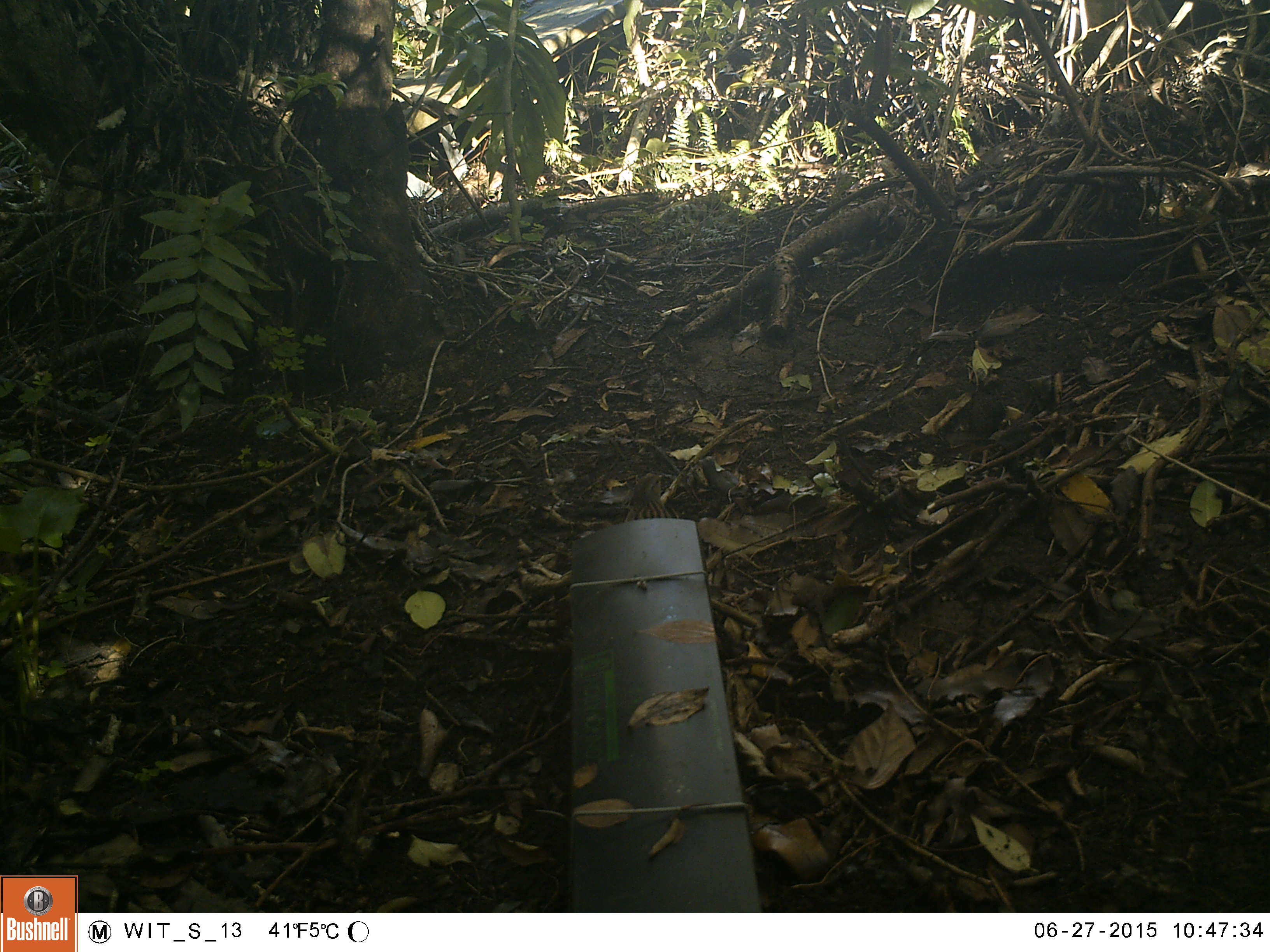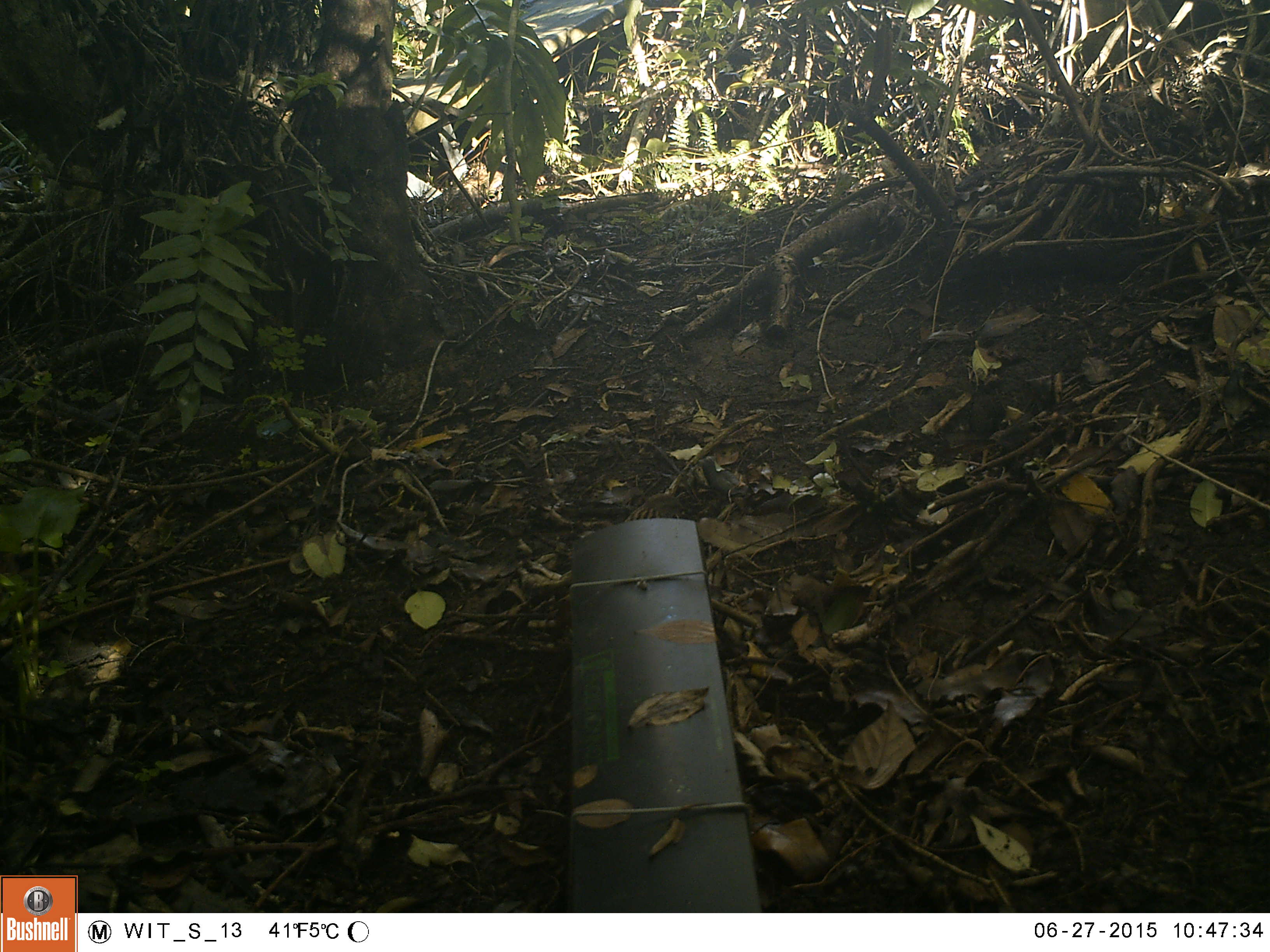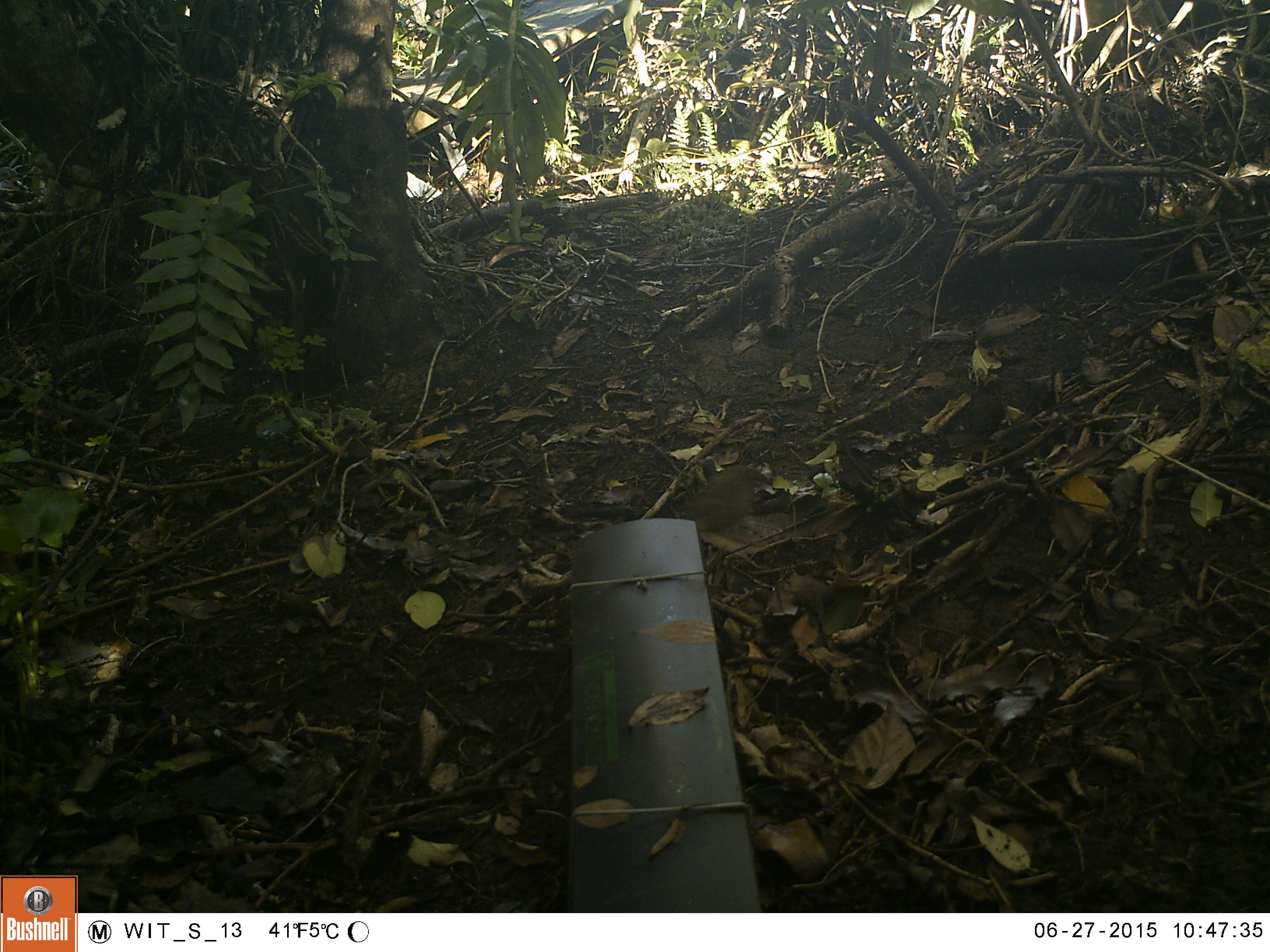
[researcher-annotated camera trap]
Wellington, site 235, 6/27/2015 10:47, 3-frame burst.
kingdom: Animalia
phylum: Chordata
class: Aves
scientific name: Aves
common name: bird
Bird (Aves).